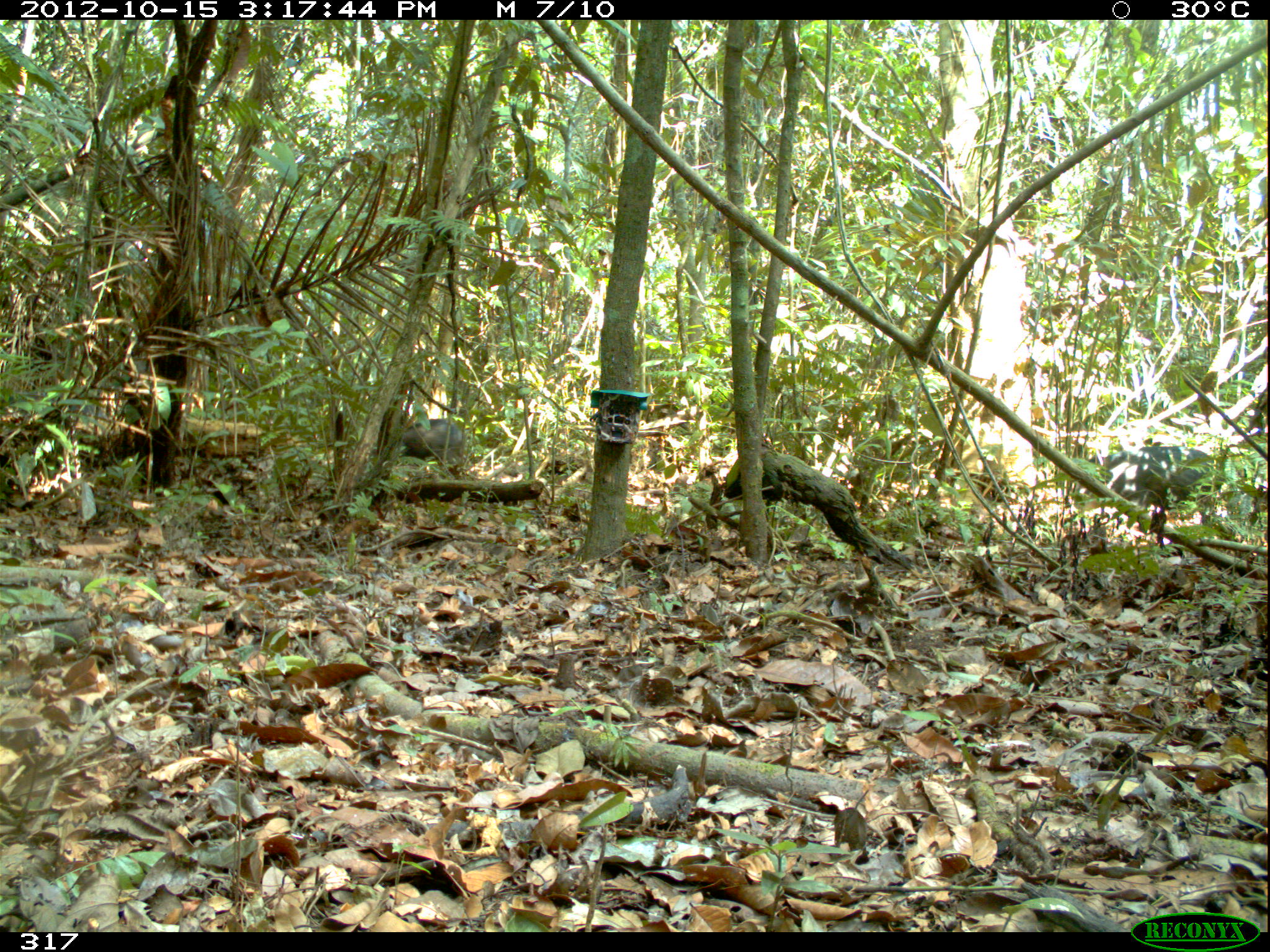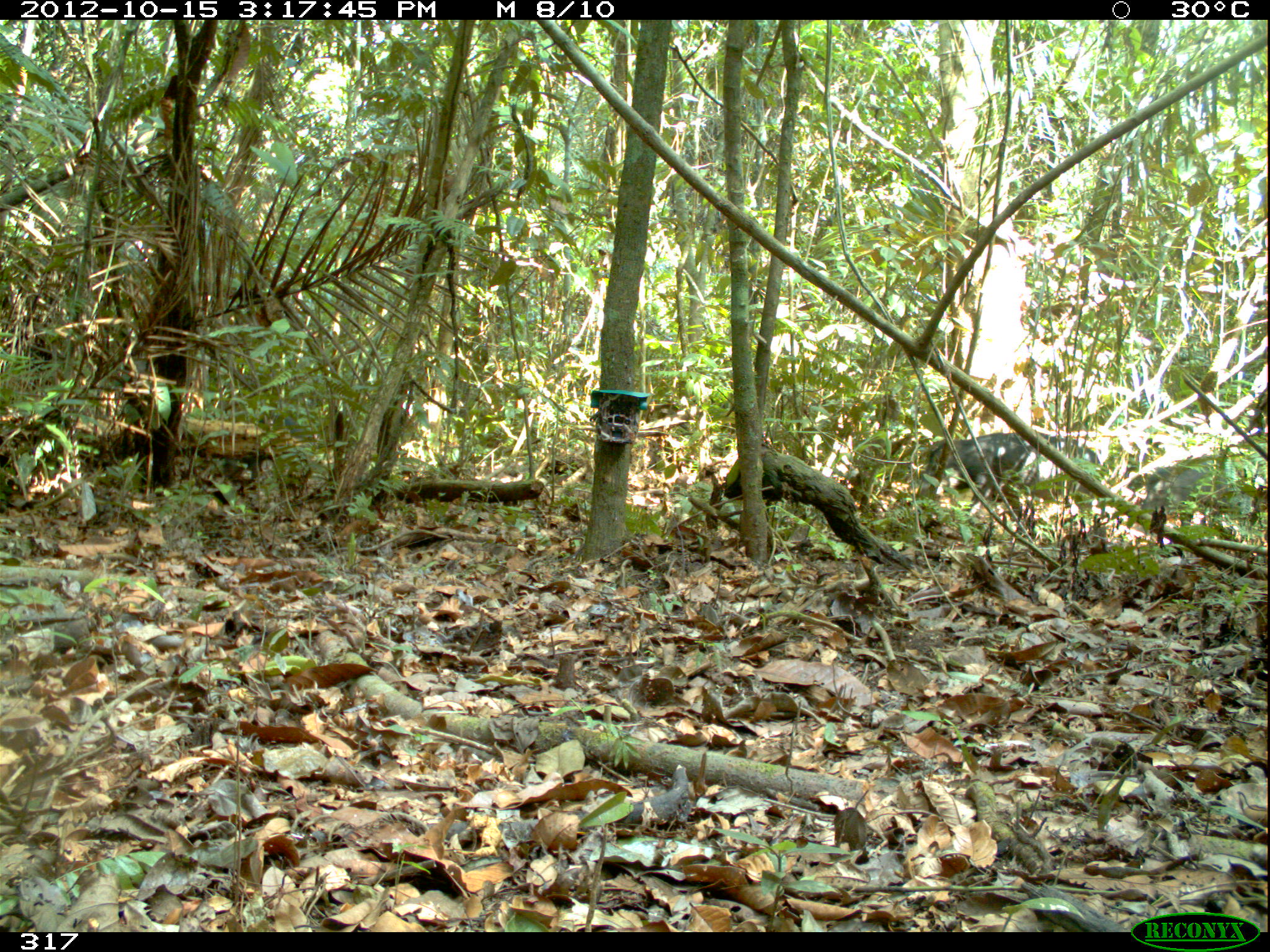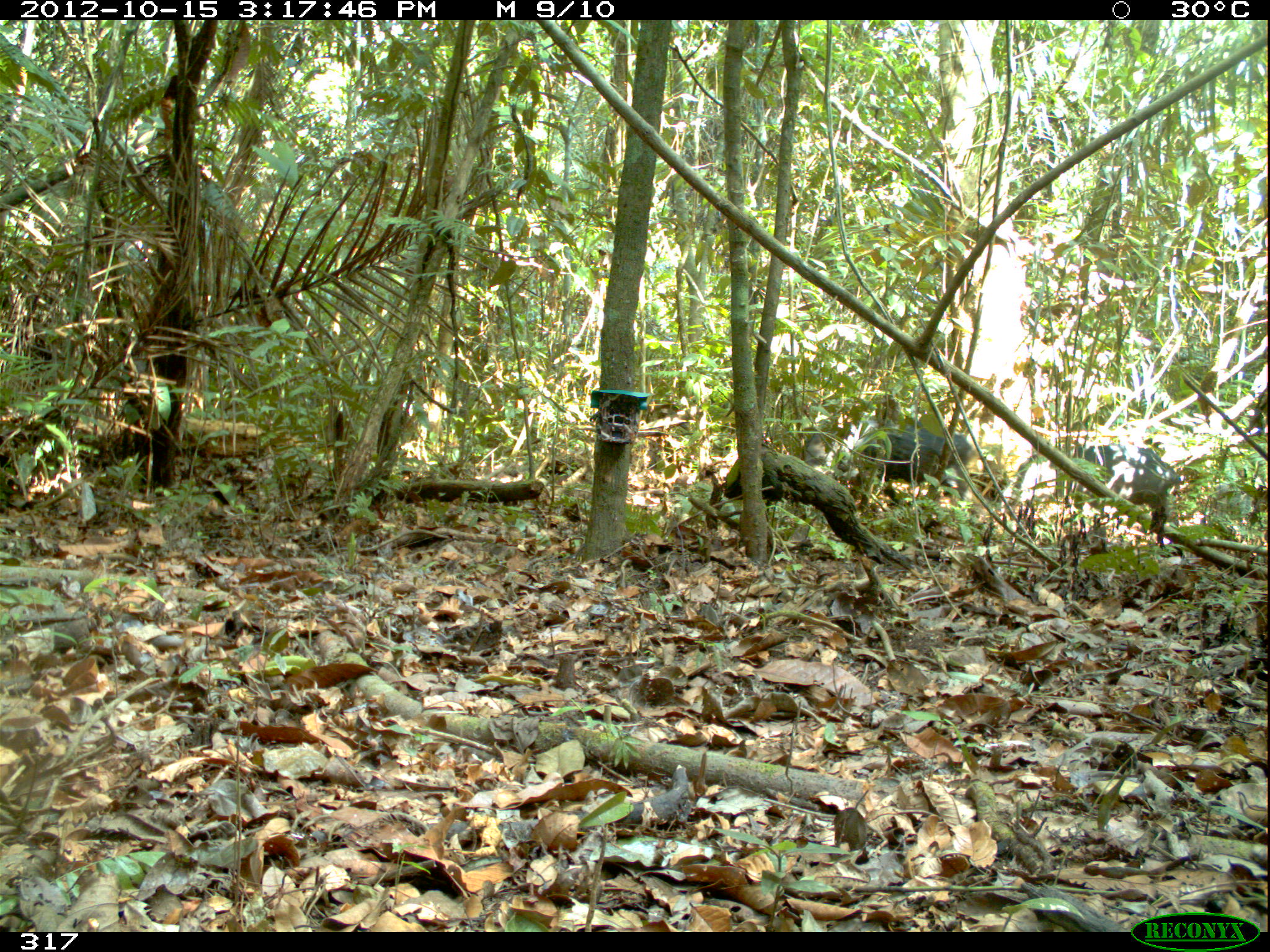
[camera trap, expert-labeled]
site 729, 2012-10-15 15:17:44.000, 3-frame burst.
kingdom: Animalia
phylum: Chordata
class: Mammalia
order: Artiodactyla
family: Tayassuidae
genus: Tayassu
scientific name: Tayassu pecari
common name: white-lipped peccary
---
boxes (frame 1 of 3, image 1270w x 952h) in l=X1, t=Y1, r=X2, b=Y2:
tayassu pecari: l=1089, t=445, r=1222, b=520; l=394, t=418, r=463, b=467; l=334, t=405, r=399, b=451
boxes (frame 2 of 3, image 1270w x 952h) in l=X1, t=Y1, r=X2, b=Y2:
tayassu pecari: l=915, t=431, r=1103, b=515; l=1139, t=452, r=1267, b=528